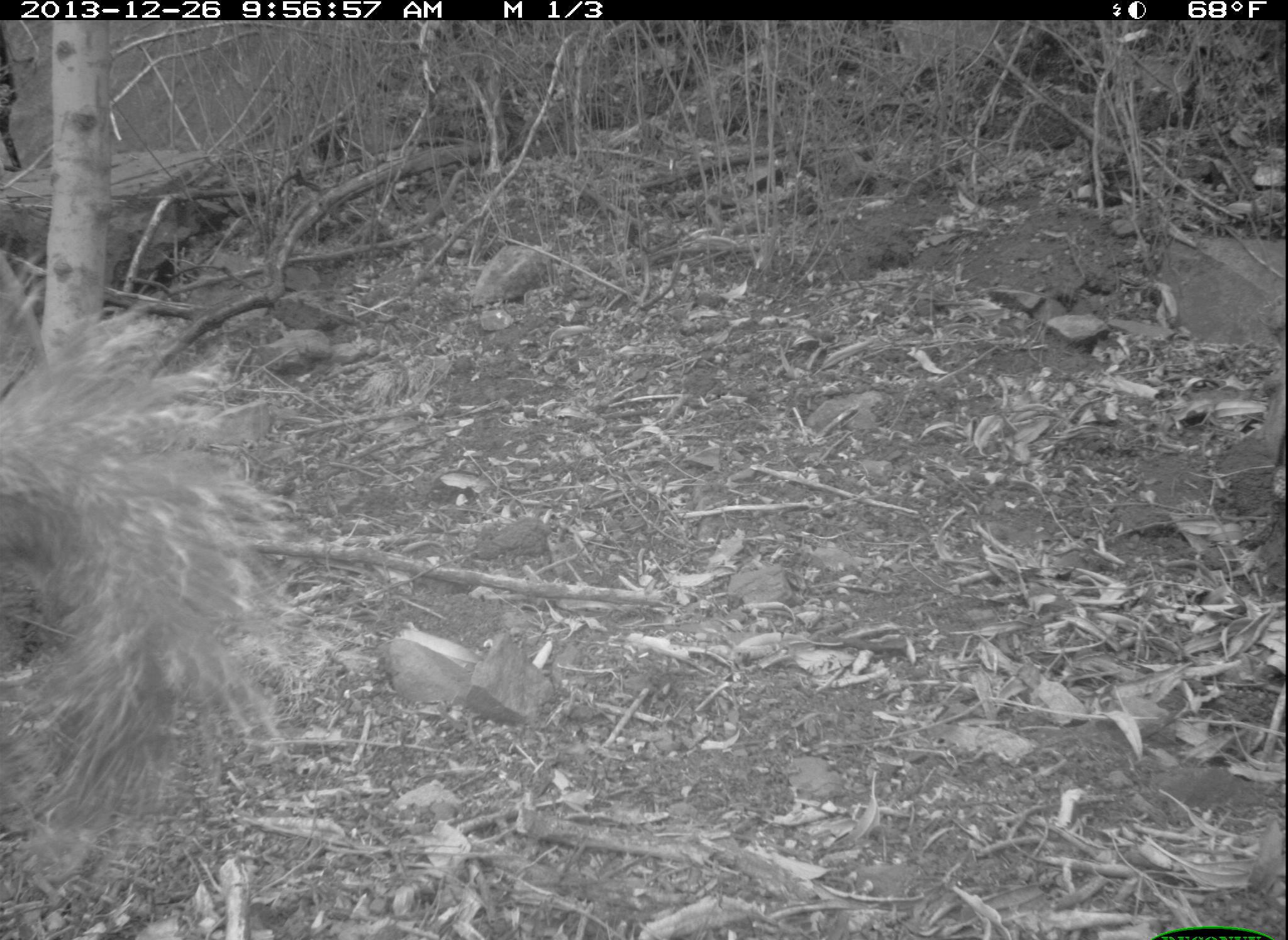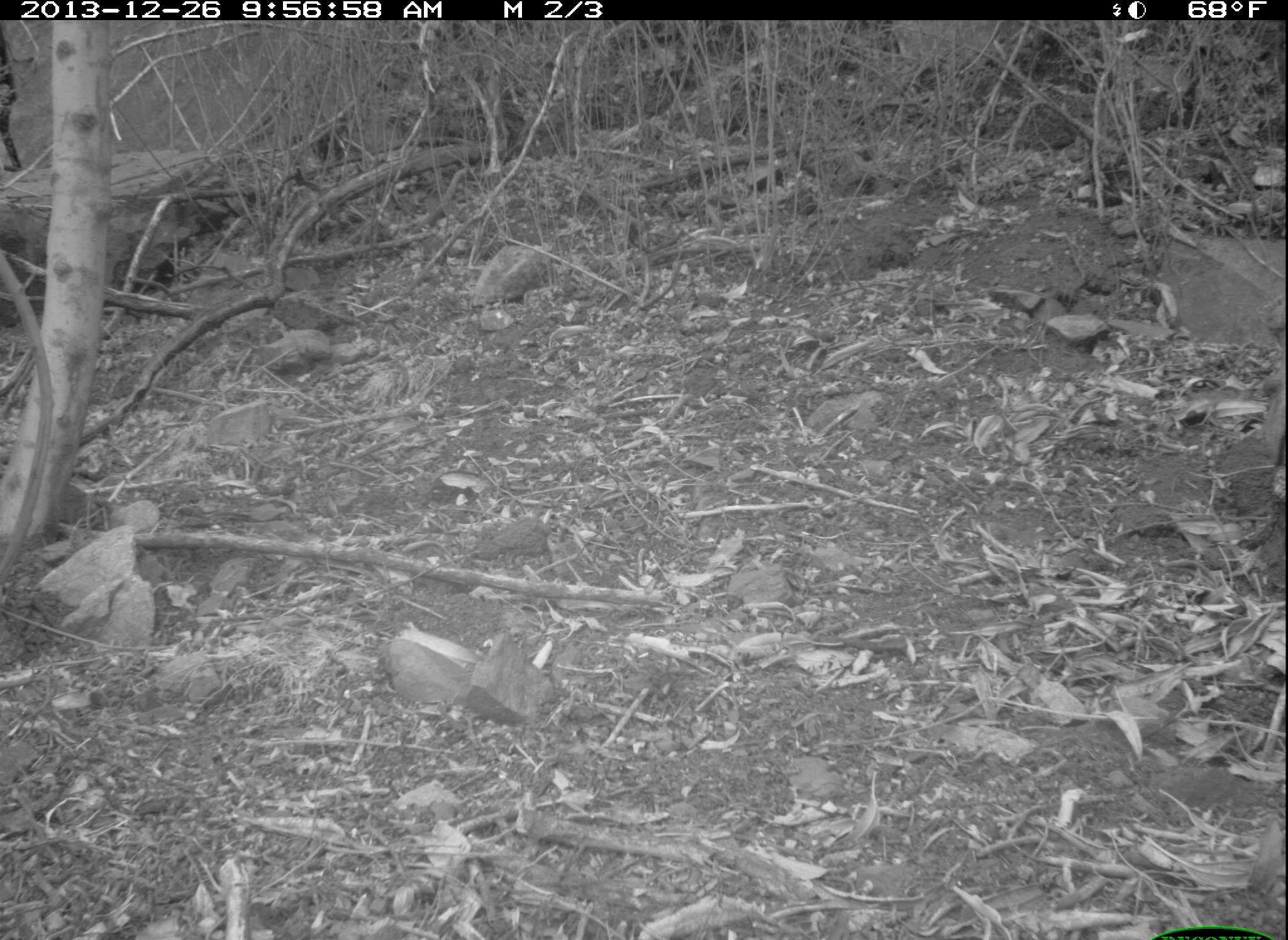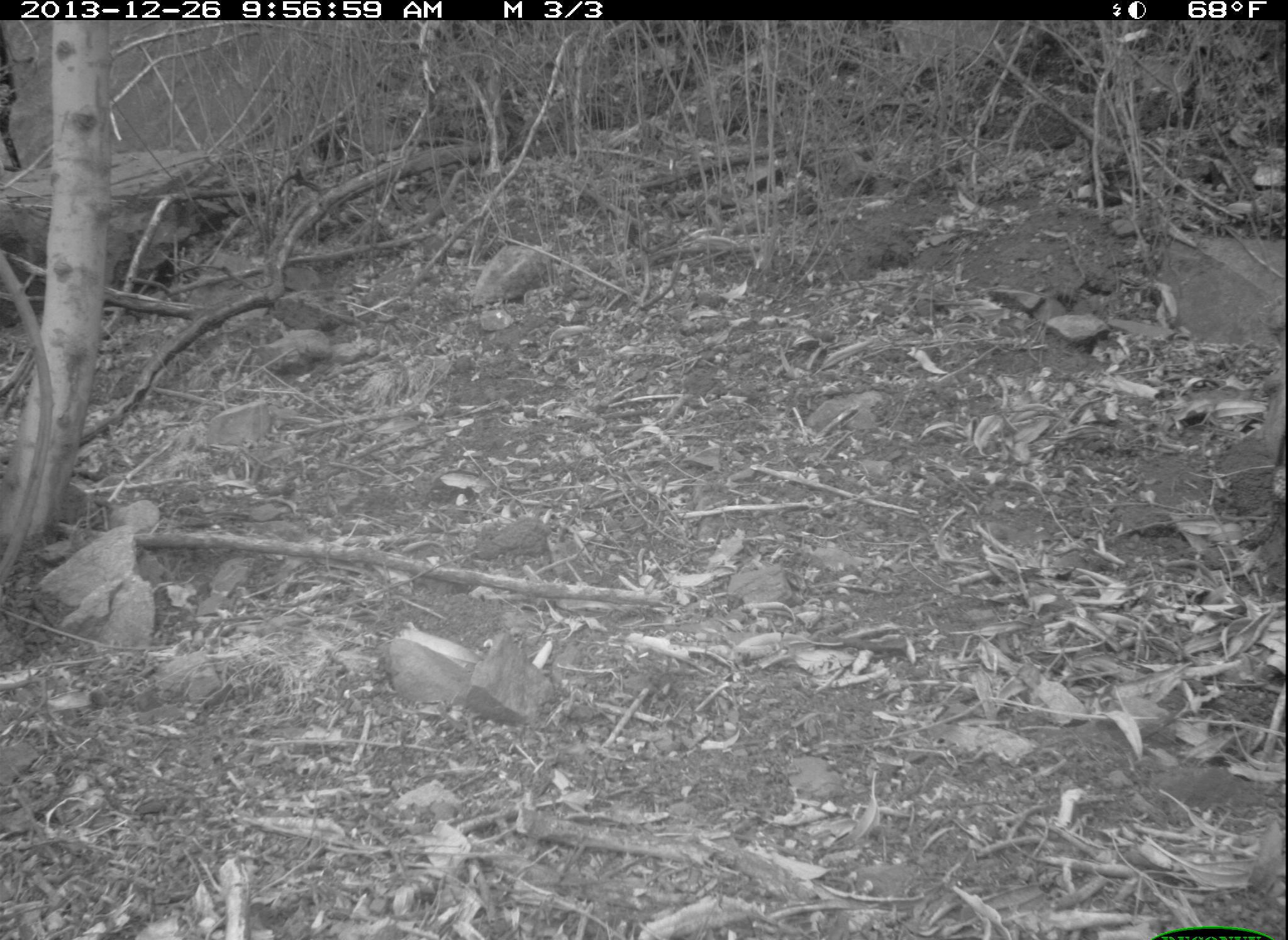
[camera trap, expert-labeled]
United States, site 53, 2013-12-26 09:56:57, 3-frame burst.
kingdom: Animalia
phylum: Chordata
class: Mammalia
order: Rodentia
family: Sciuridae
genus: Sciurus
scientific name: Sciurus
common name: squirrel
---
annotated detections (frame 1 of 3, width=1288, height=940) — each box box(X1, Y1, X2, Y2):
squirrel: box(0, 259, 282, 939)